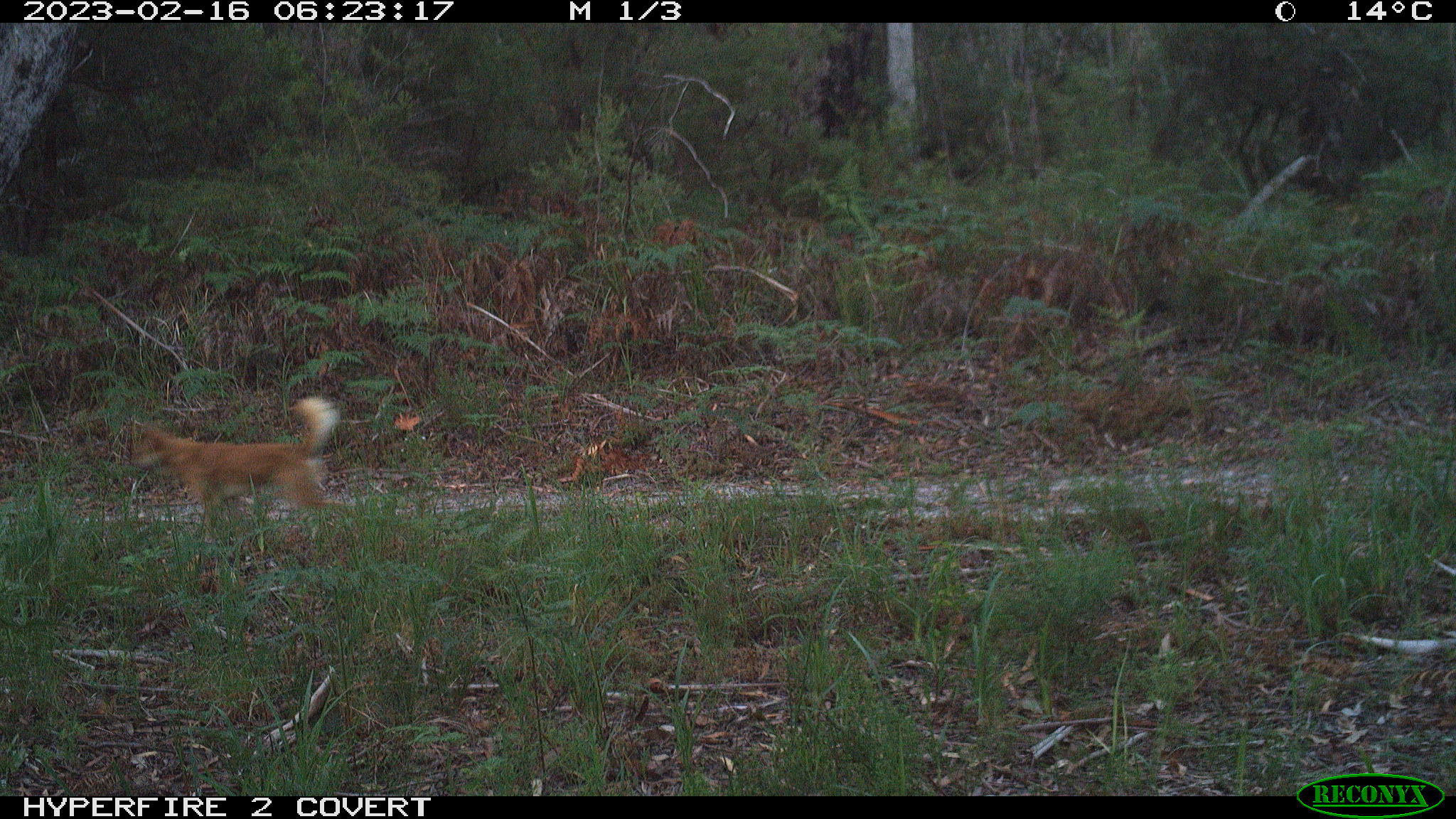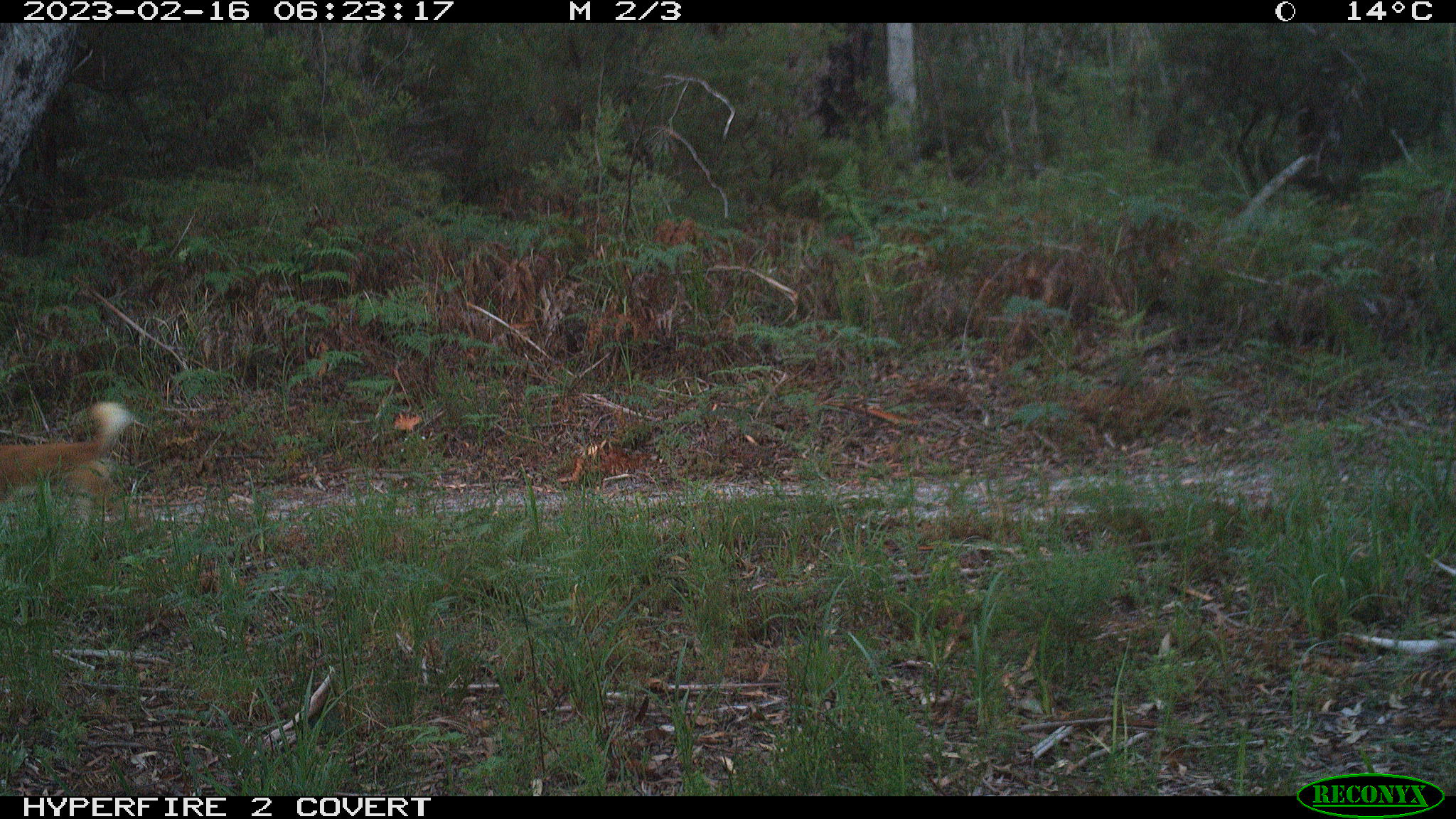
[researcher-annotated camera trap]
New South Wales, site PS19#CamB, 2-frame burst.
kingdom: Animalia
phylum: Chordata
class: Mammalia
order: Carnivora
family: Canidae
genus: Canis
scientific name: Canis familiaris dingo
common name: dingo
Dingo (Canis familiaris dingo).